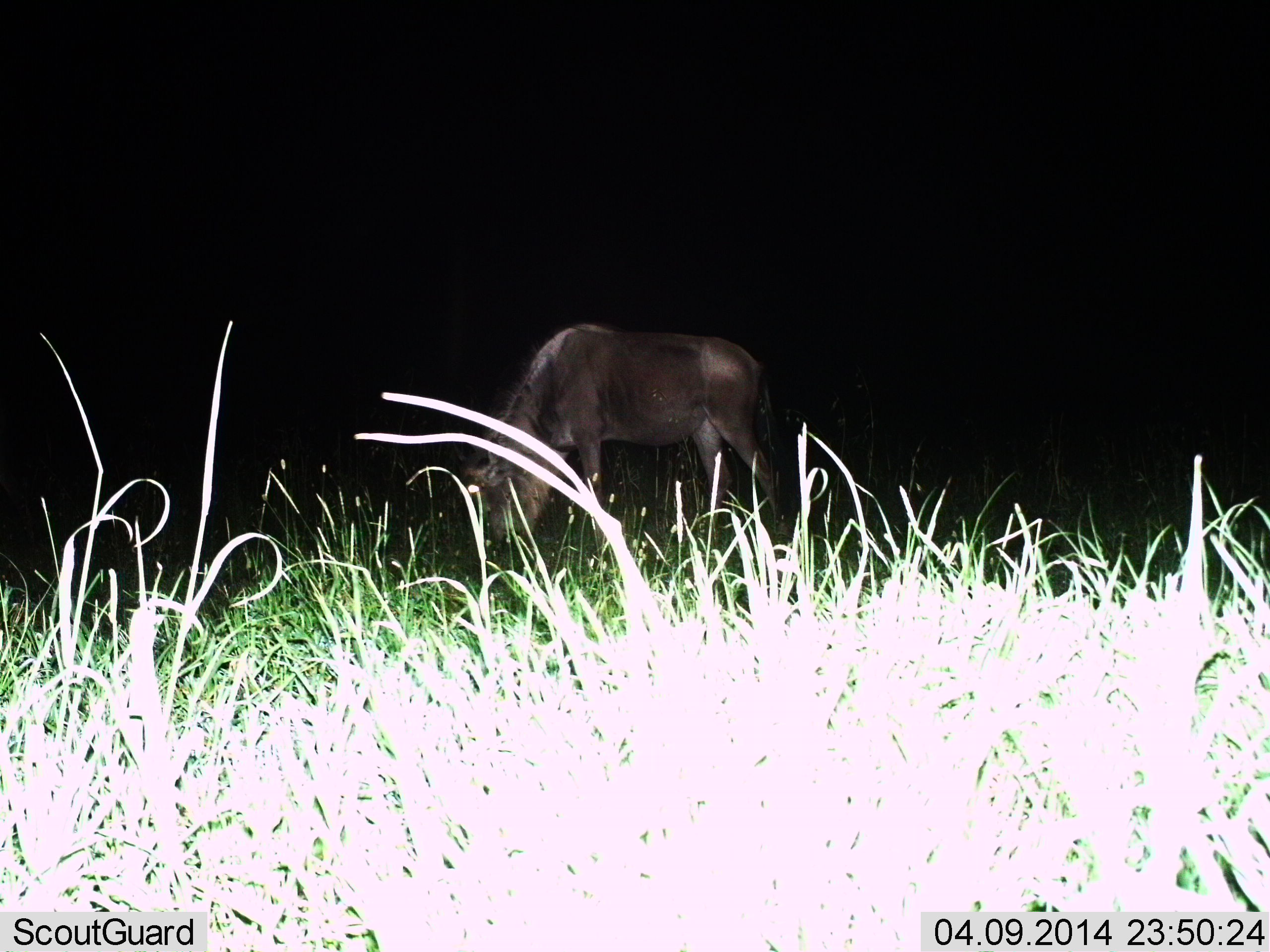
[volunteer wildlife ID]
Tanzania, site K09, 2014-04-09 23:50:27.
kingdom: Animalia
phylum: Chordata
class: Mammalia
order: Artiodactyla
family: Bovidae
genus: Connochaetes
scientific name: Connochaetes taurinus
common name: blue wildebeest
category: wildebeest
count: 1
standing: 20%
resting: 0%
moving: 0%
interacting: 0%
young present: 0%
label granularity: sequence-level